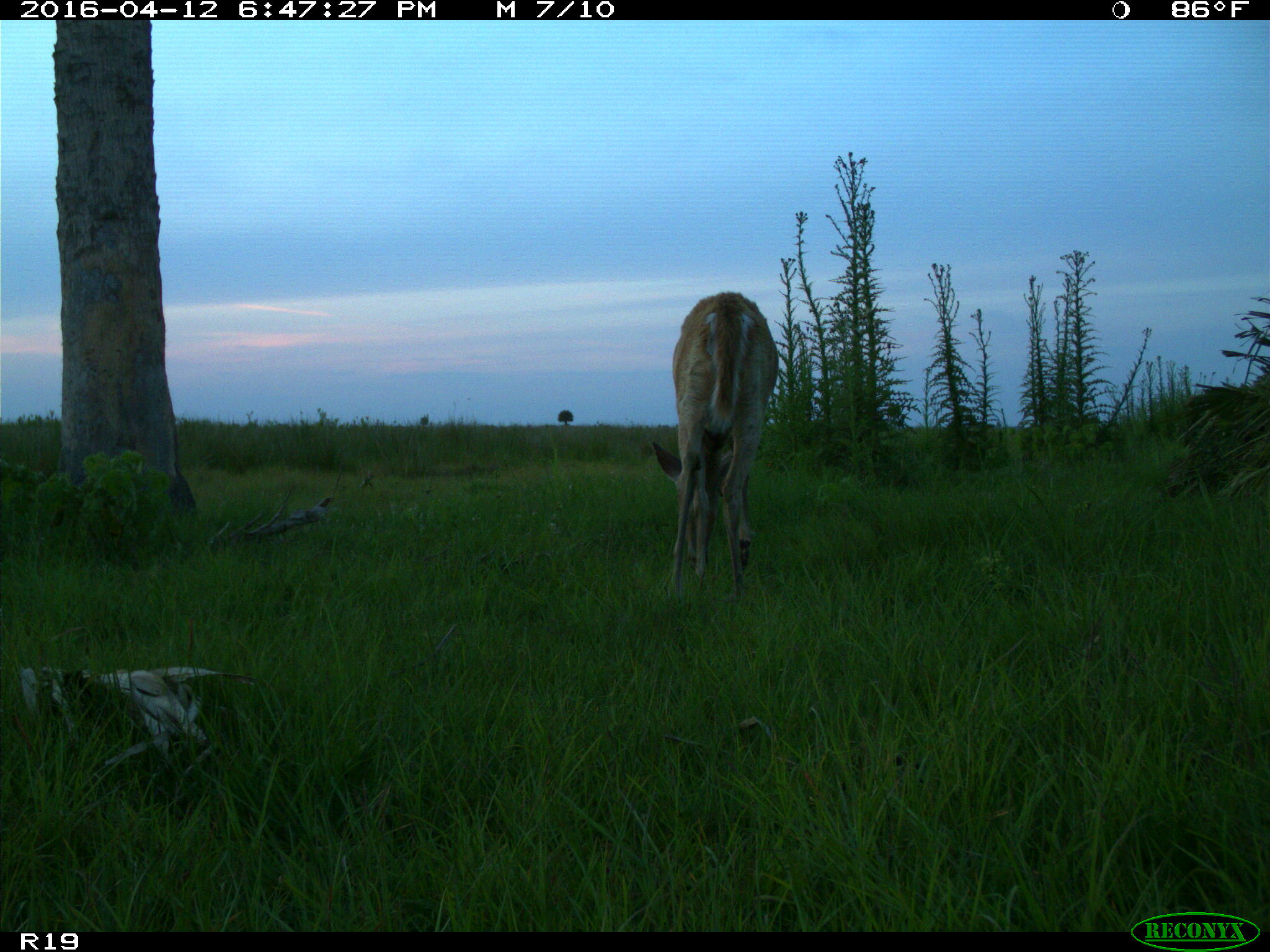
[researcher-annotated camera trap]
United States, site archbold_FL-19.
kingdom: Animalia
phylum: Chordata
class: Mammalia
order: Artiodactyla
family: Cervidae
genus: Odocoileus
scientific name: Odocoileus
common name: deer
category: unidentified deer